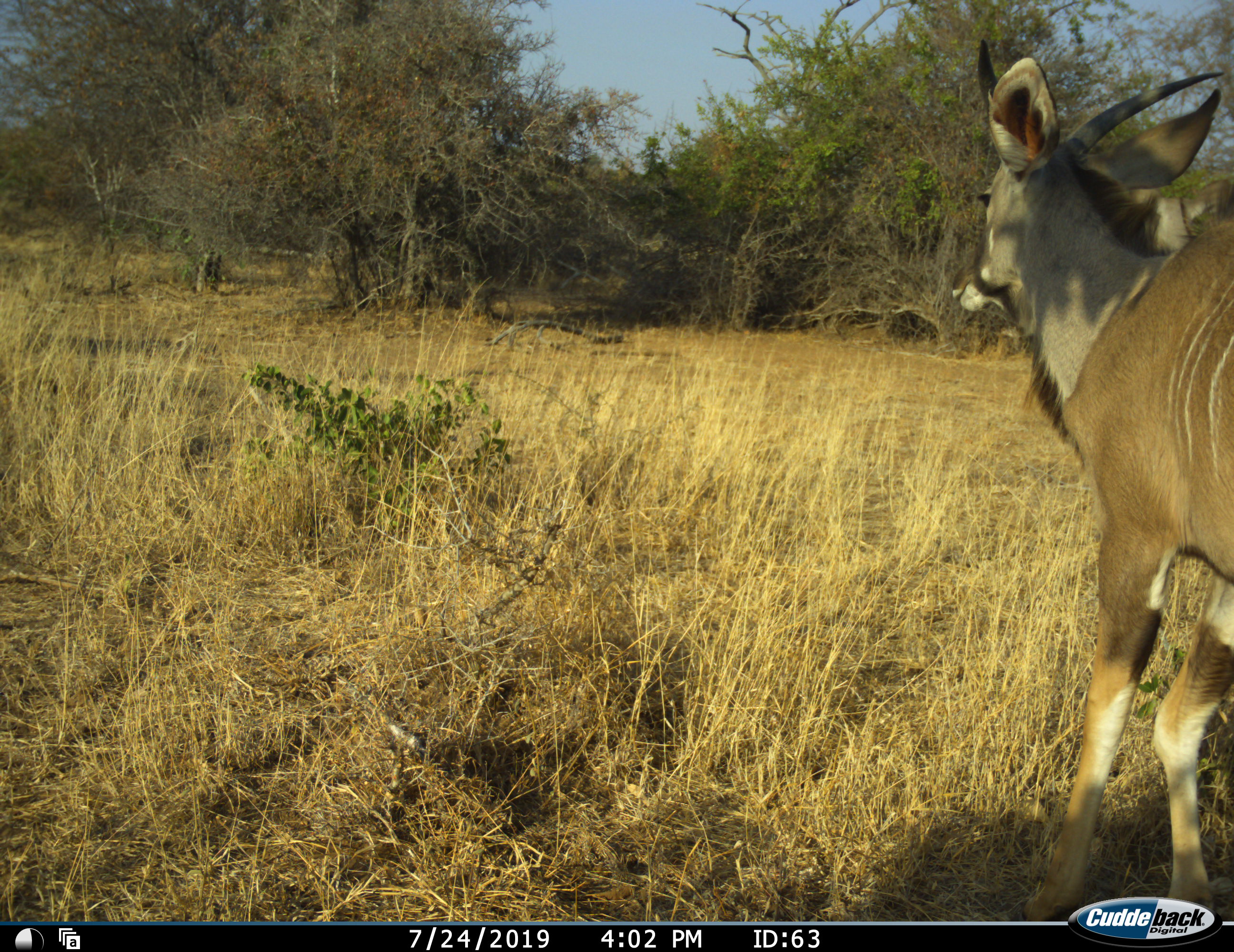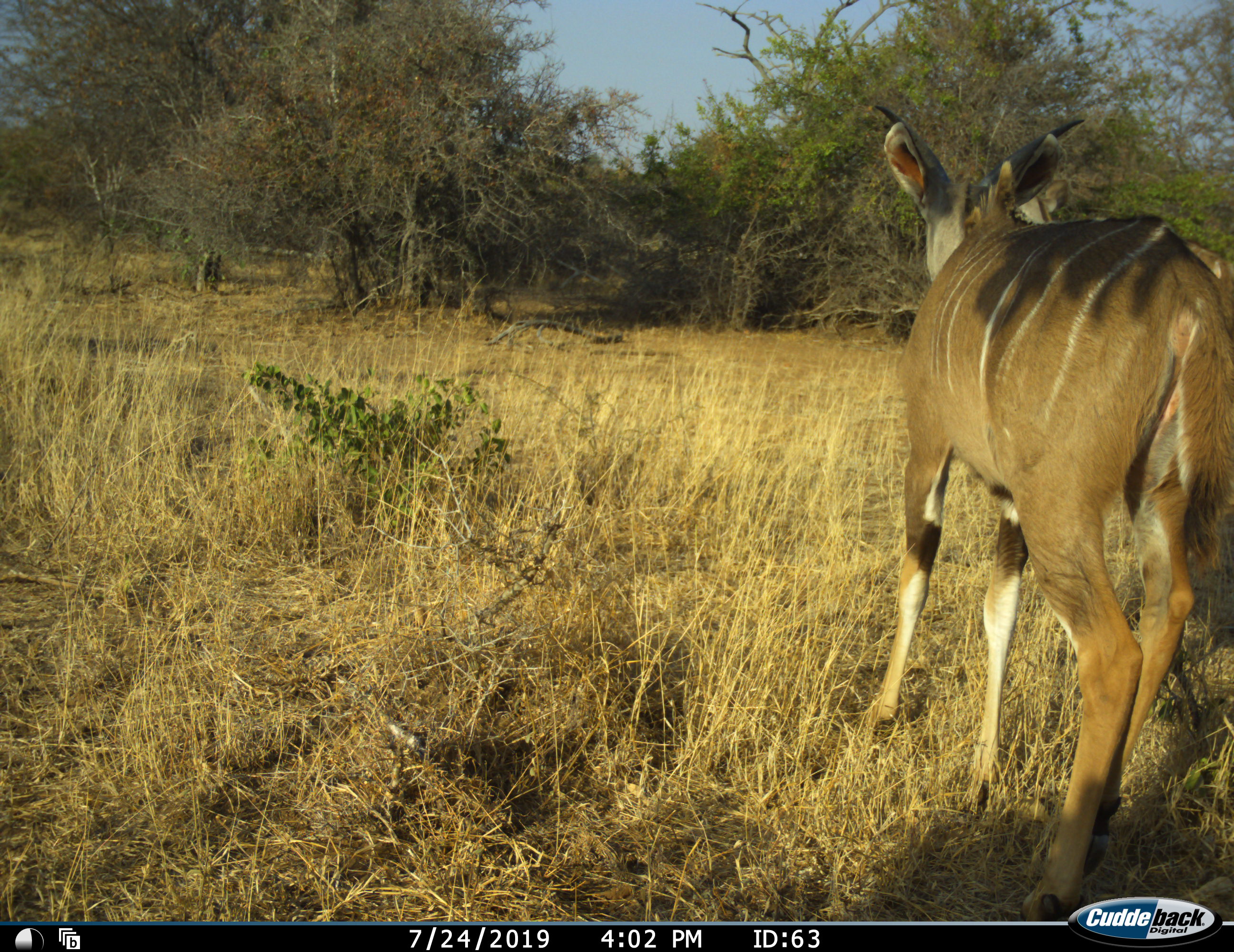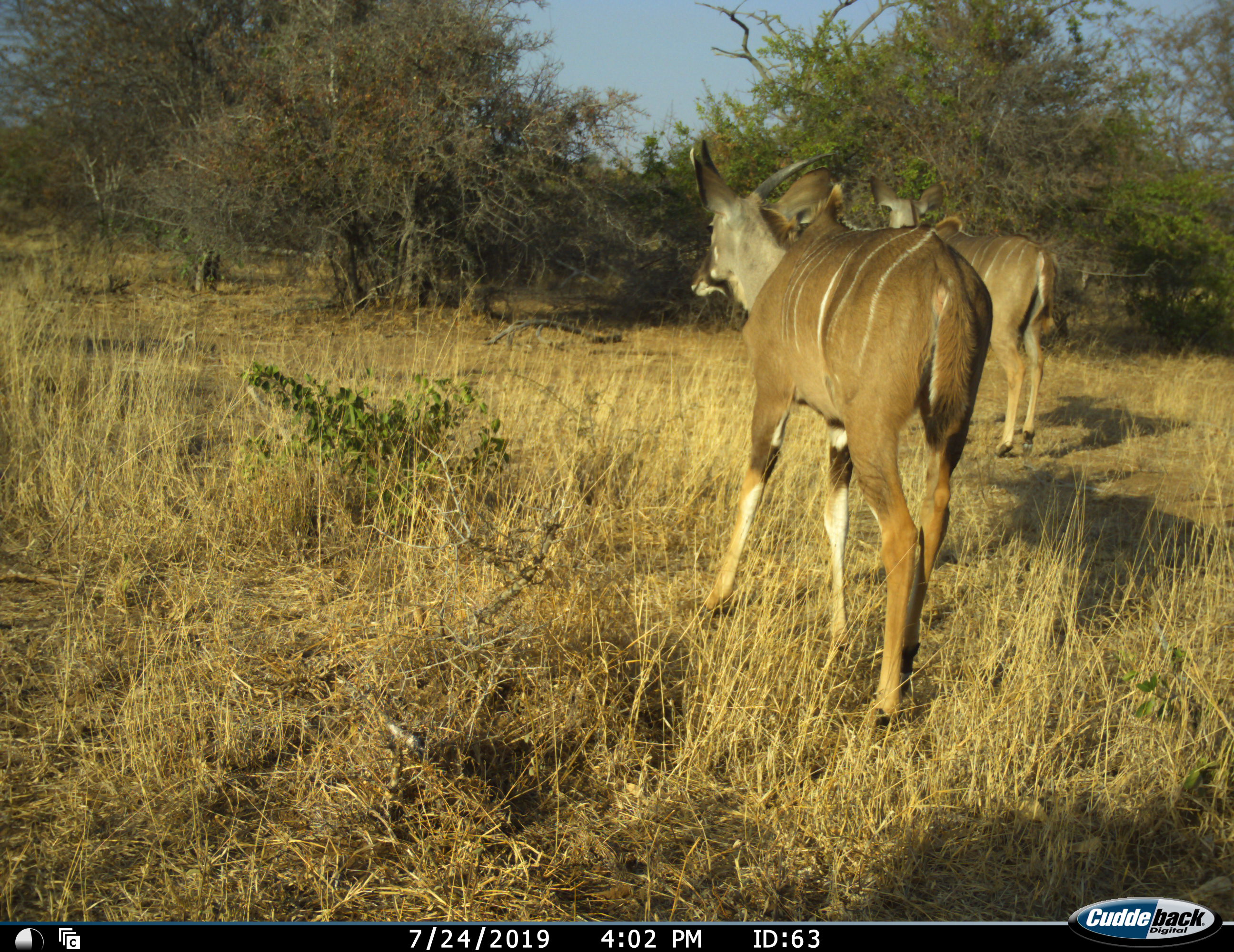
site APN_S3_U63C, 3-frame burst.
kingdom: Animalia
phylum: Chordata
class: Mammalia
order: Artiodactyla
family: Bovidae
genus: Tragelaphus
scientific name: Tragelaphus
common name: kudu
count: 2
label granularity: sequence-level